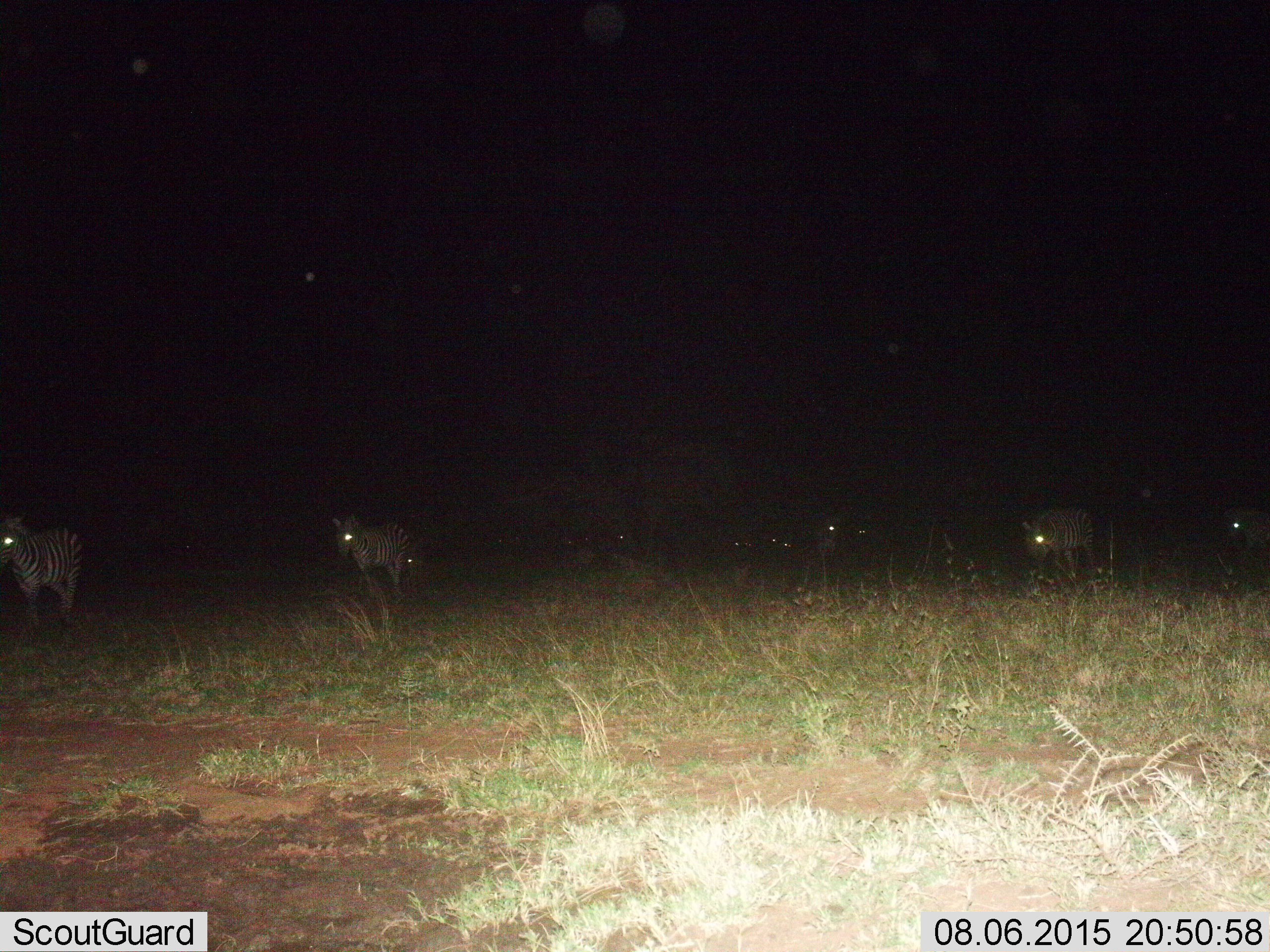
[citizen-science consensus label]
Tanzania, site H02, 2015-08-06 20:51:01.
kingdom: Animalia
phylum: Chordata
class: Mammalia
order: Perissodactyla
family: Equidae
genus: Equus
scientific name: Equus quagga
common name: plains zebra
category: zebra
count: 9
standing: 60%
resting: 0%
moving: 50%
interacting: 0%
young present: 0%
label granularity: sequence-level